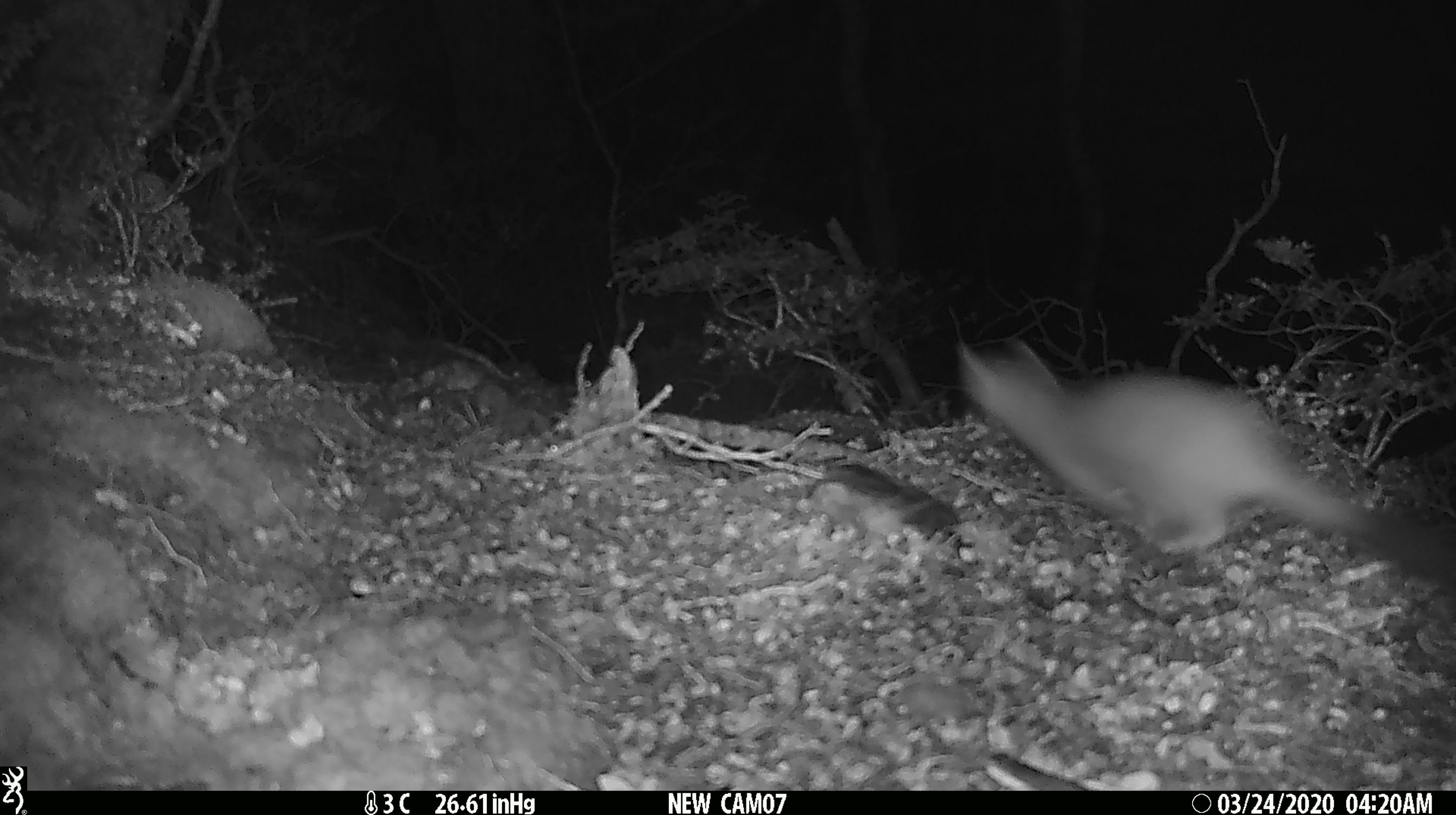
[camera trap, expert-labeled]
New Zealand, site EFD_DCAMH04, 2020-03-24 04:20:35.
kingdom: Animalia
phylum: Chordata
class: Mammalia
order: Carnivora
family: Mustelidae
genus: Mustela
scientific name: Mustela erminea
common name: stoat